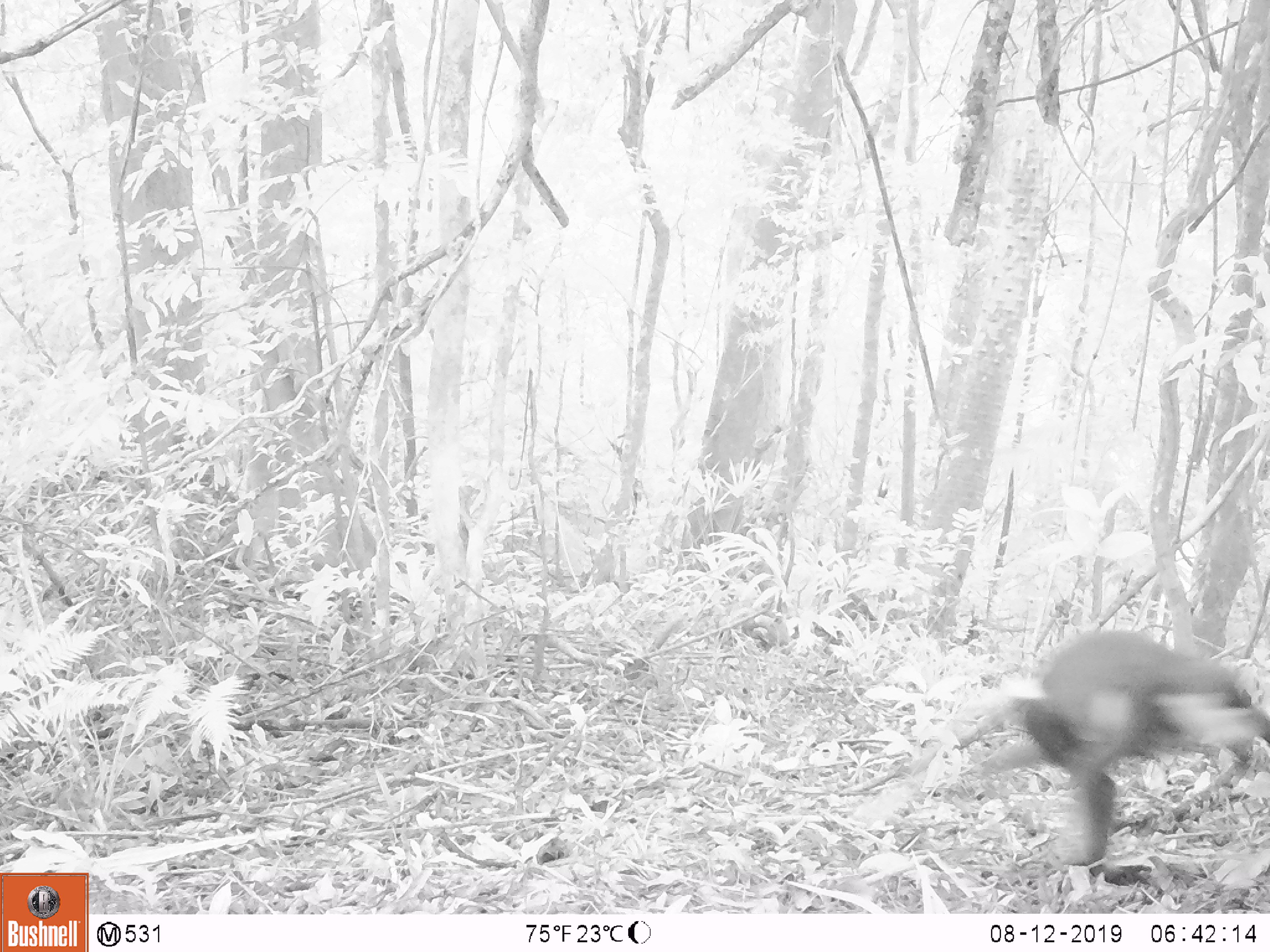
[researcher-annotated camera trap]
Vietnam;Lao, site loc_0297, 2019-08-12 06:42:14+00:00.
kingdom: Animalia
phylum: Chordata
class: Mammalia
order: Primates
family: Cercopithecidae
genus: Pygathrix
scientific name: Pygathrix nemaeus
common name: red-shanked douc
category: red shanked douc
Red shanked douc (red-shanked douc) (Pygathrix nemaeus). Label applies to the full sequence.